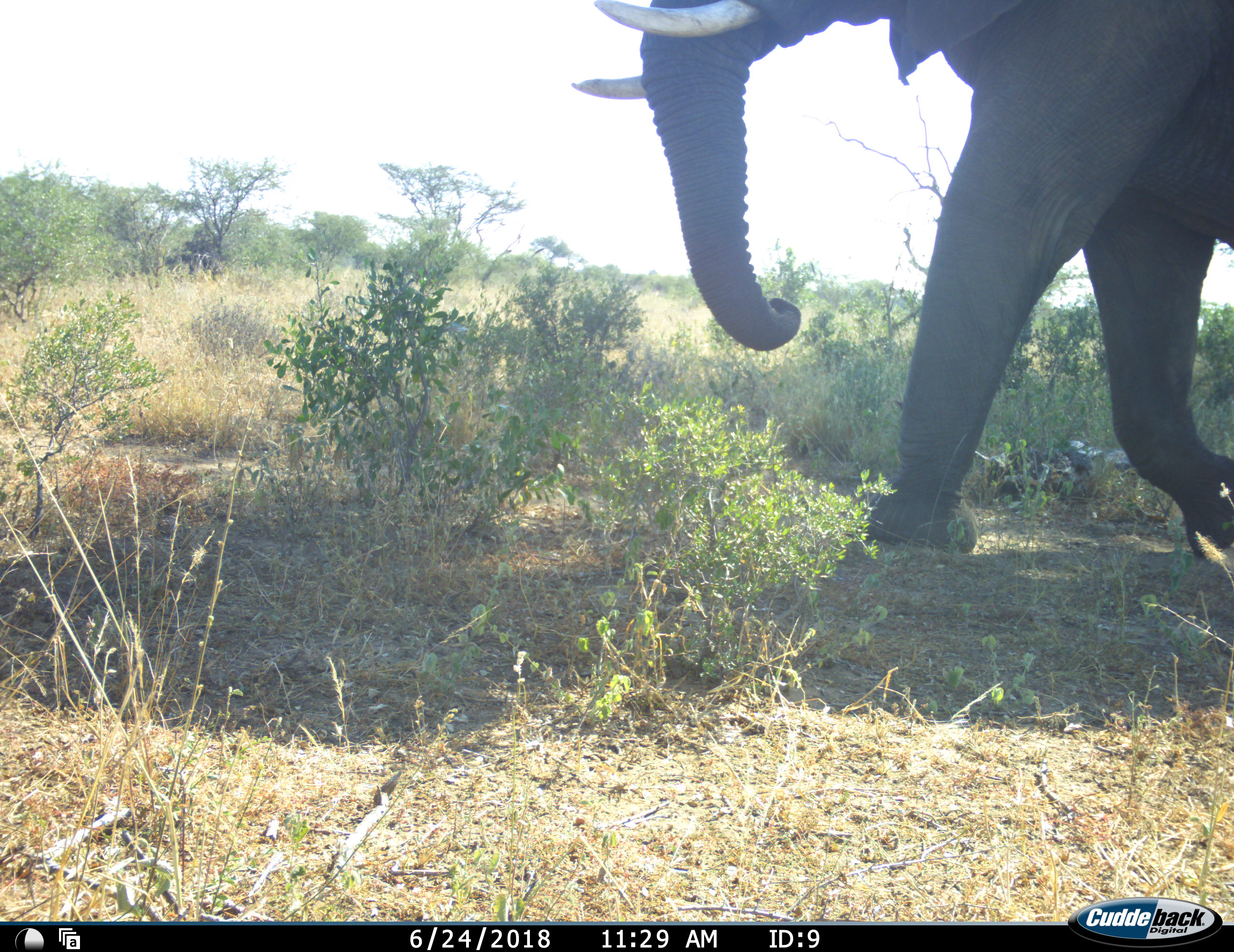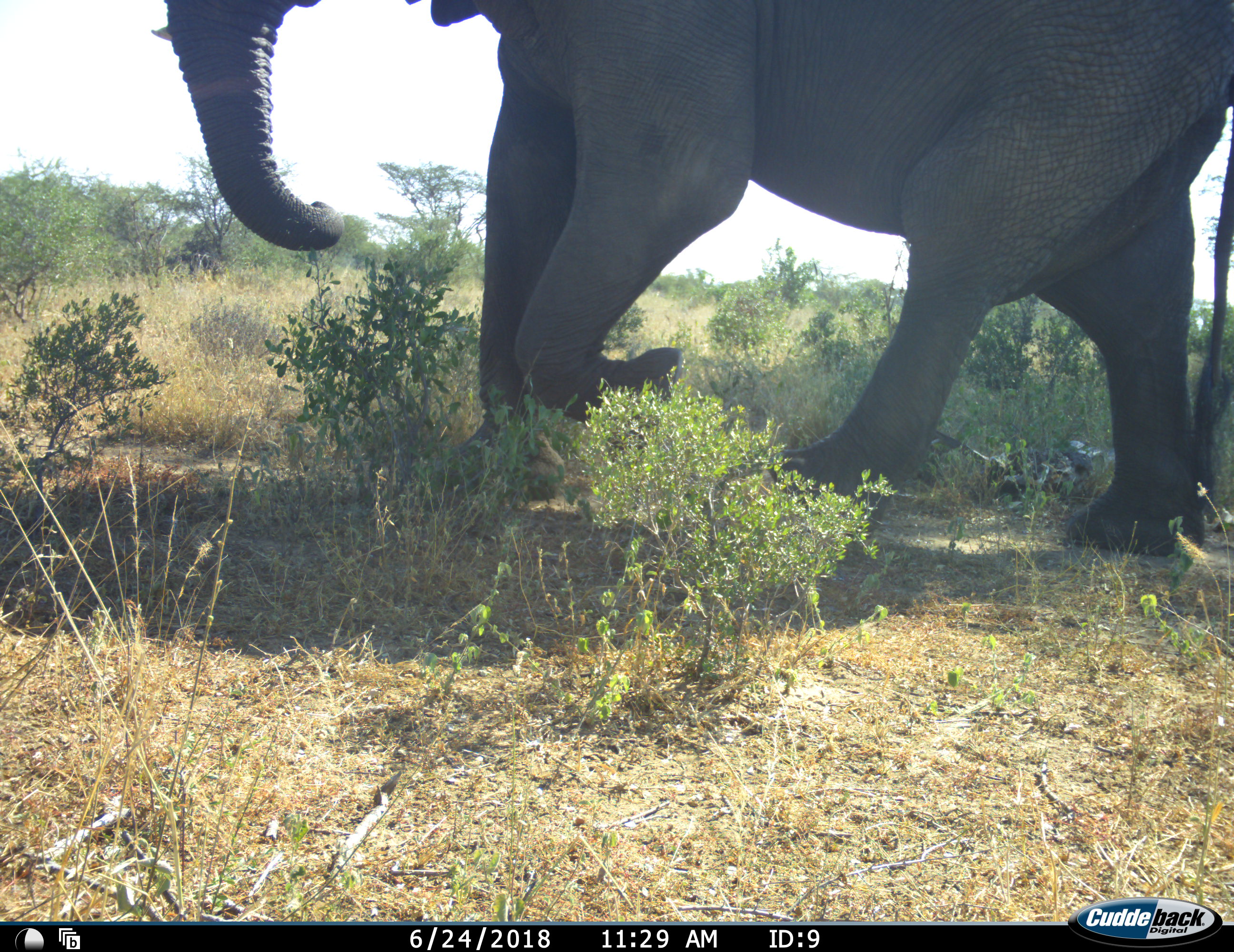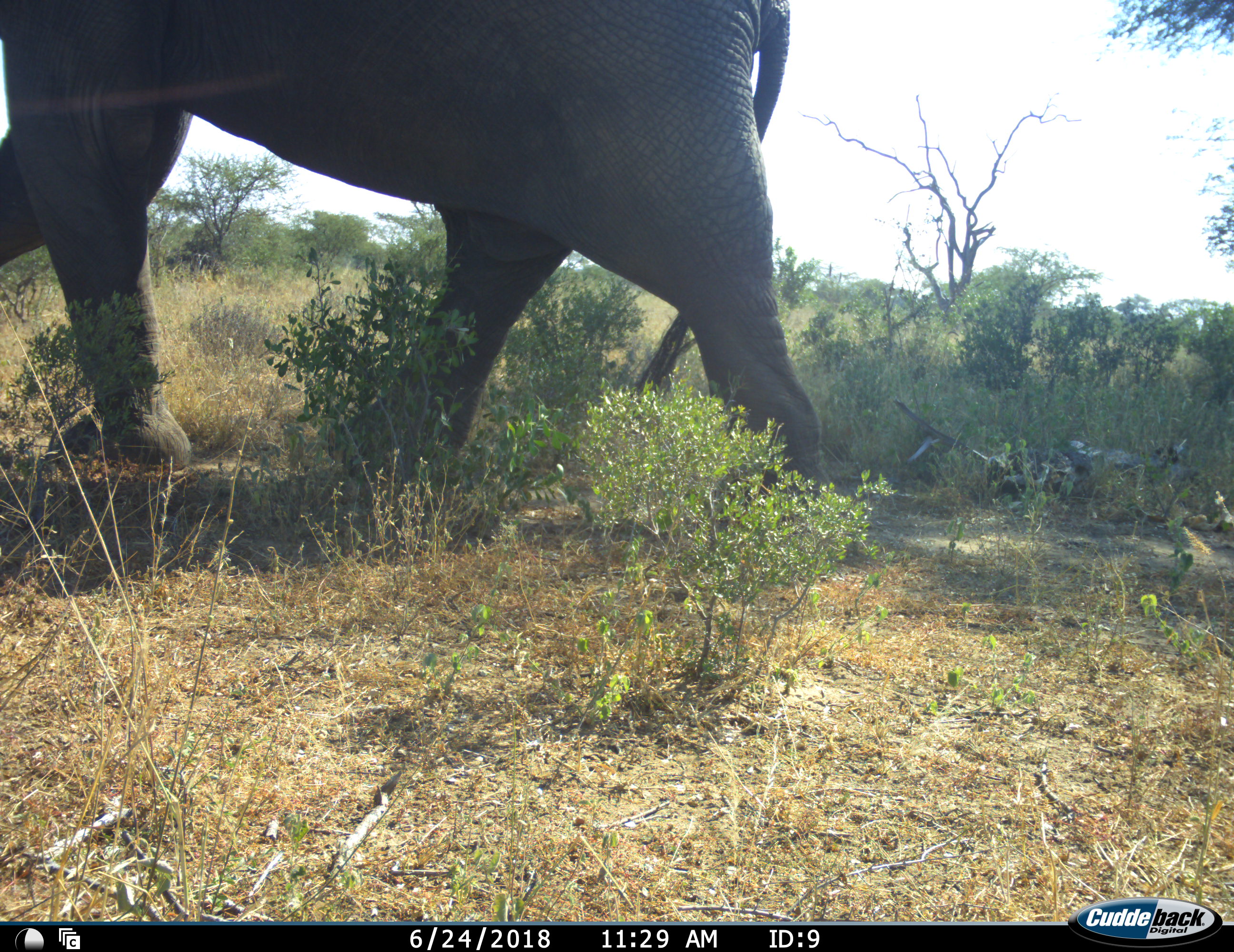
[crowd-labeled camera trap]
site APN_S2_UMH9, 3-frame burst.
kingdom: Animalia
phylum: Chordata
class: Mammalia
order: Proboscidea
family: Elephantidae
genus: Loxodonta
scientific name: Loxodonta africana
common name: african bush elephant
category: elephant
Elephant (african bush elephant) (Loxodonta africana), count 1. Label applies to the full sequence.